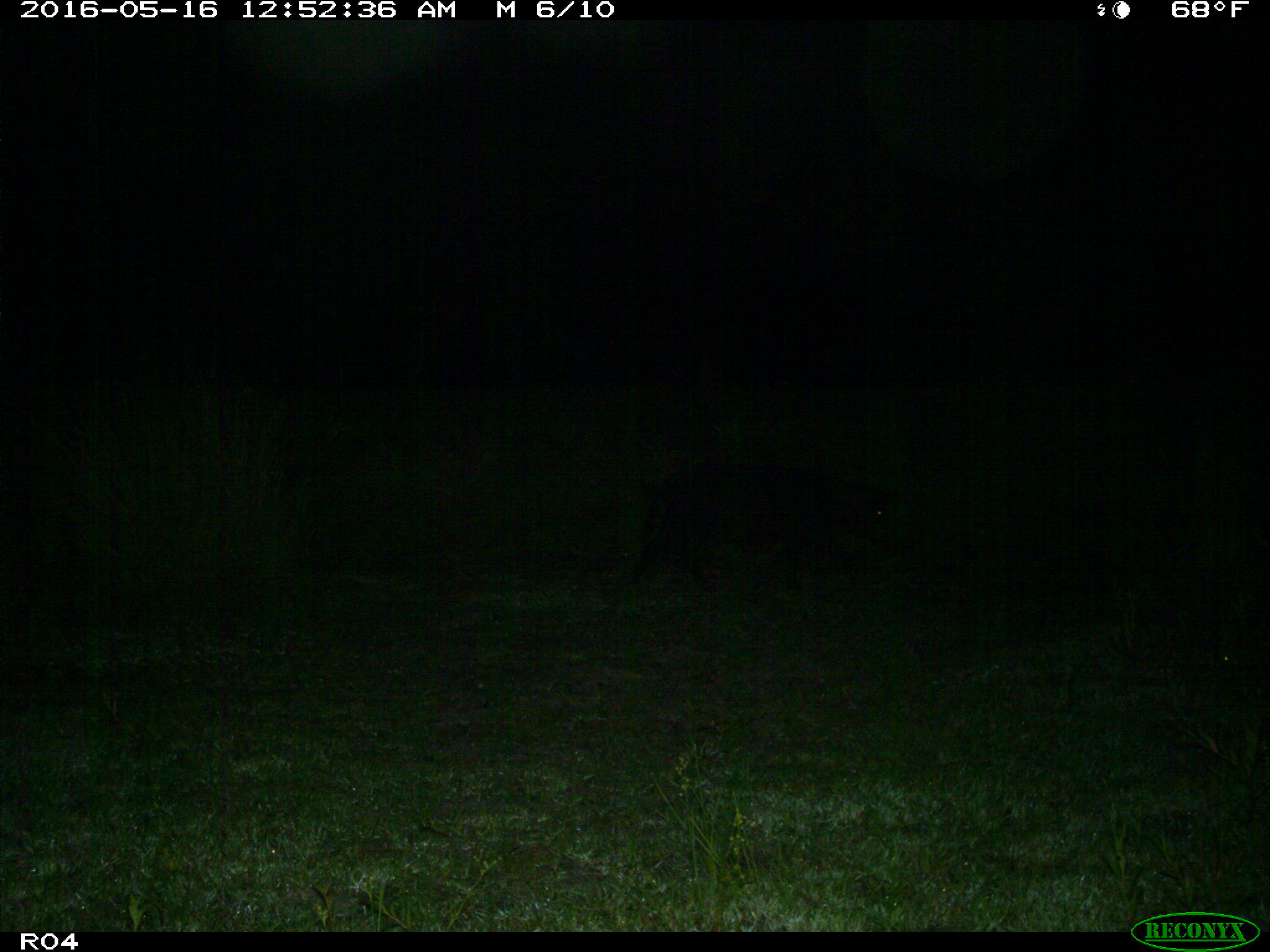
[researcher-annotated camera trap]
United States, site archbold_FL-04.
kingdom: Animalia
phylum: Chordata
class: Mammalia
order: Artiodactyla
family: Suidae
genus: Sus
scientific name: Sus scrofa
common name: wild boar